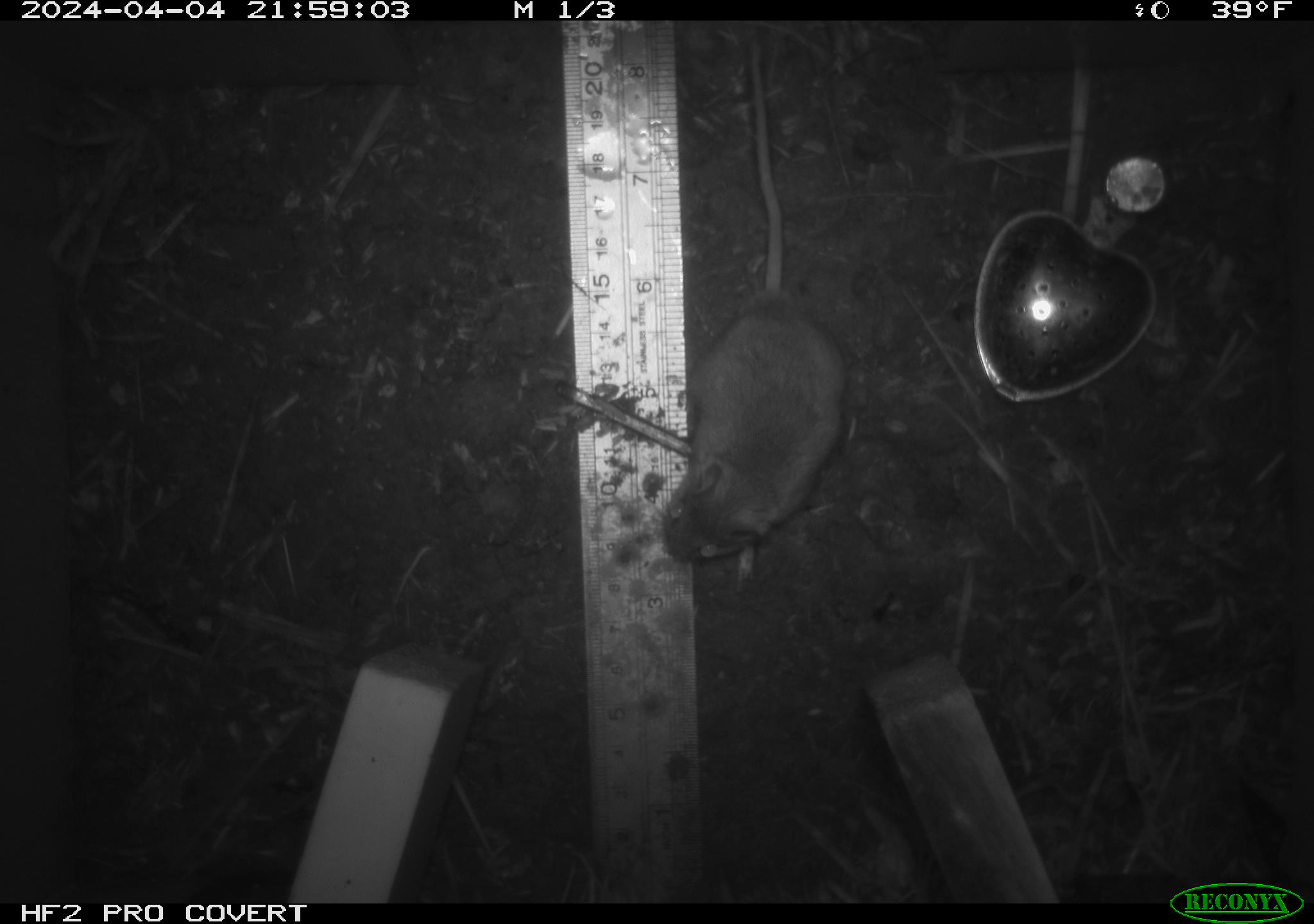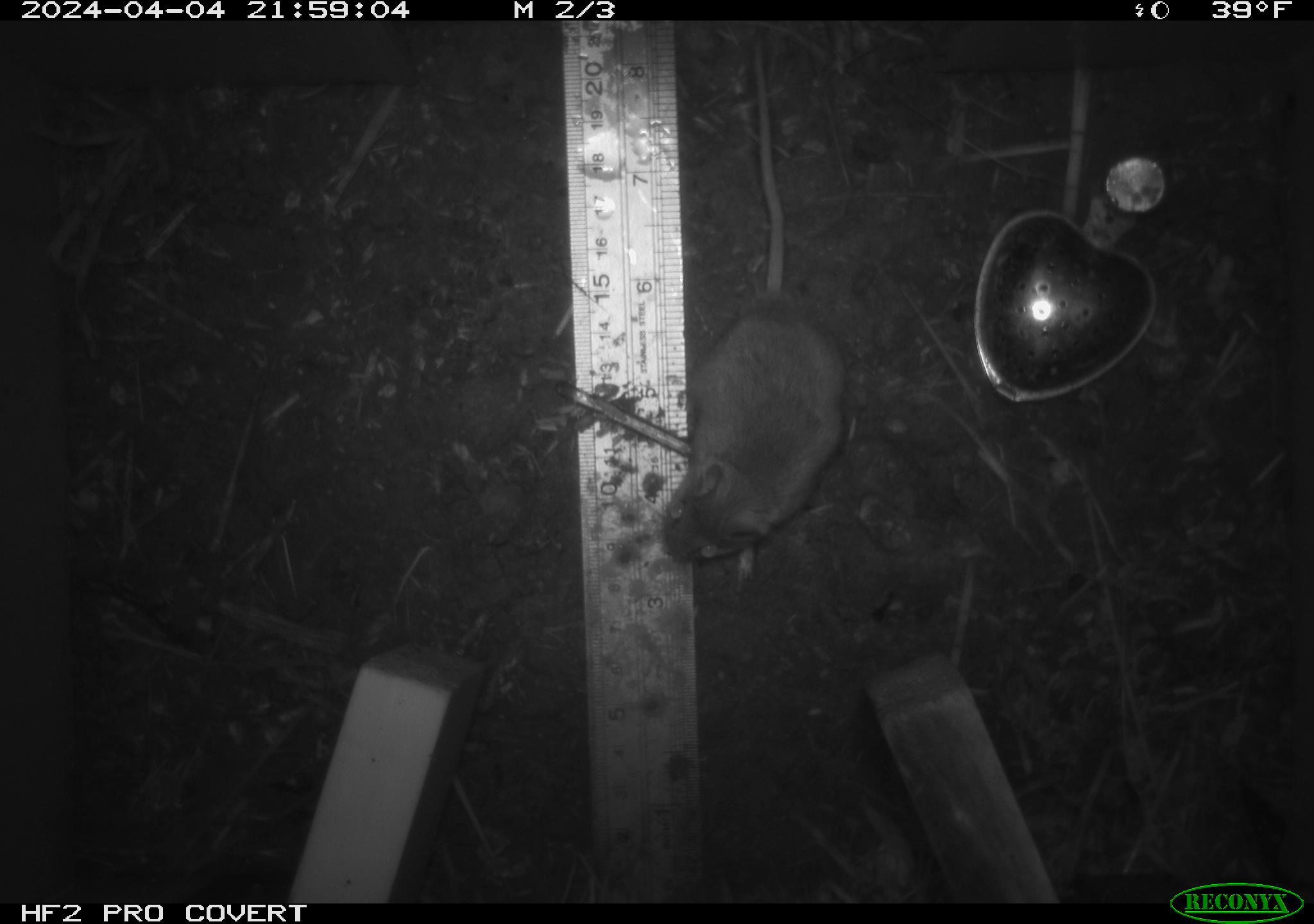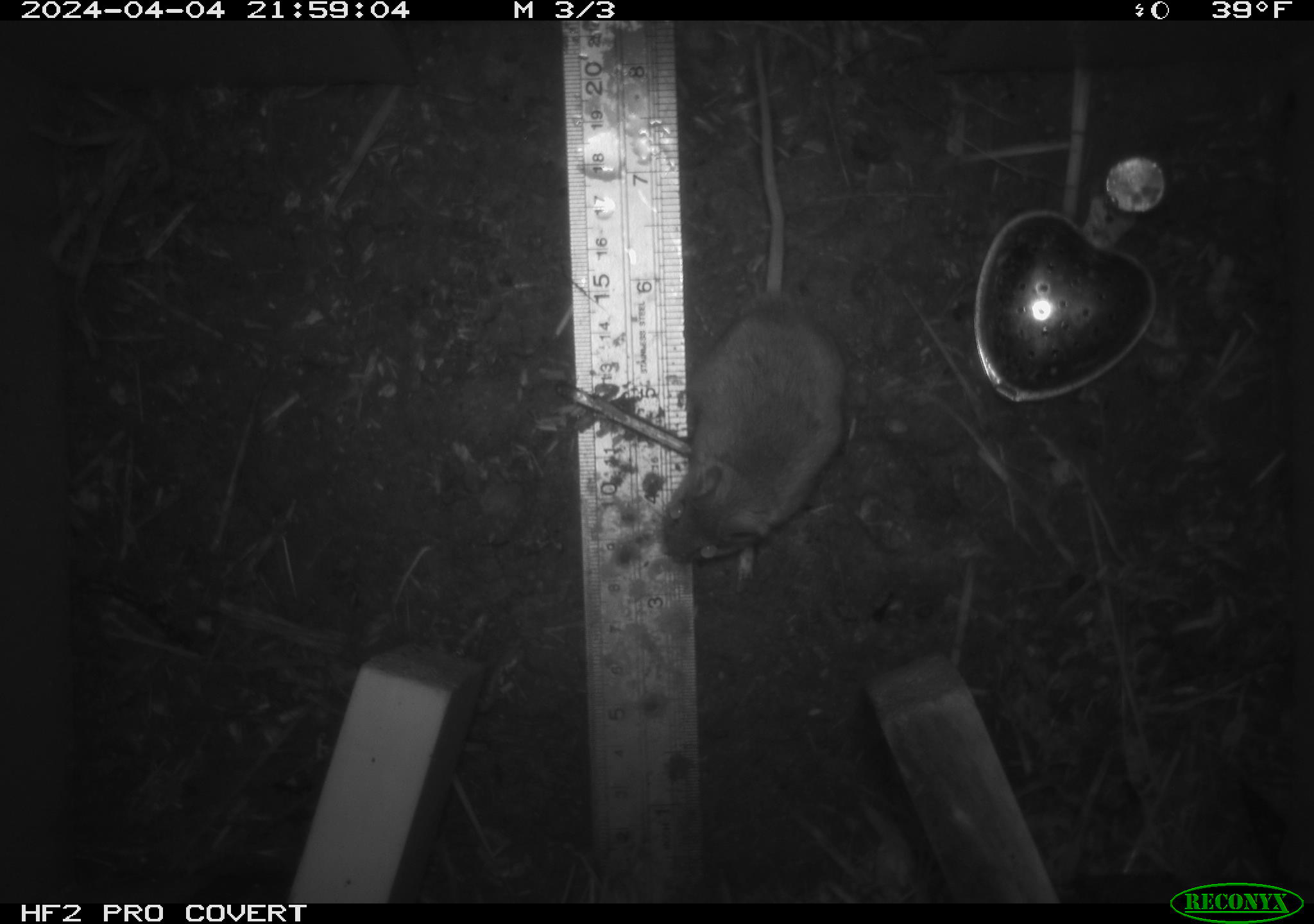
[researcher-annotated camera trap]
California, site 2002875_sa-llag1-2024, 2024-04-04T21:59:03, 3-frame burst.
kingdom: Animalia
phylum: Chordata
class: Mammalia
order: Rodentia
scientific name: Rodentia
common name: mouse species